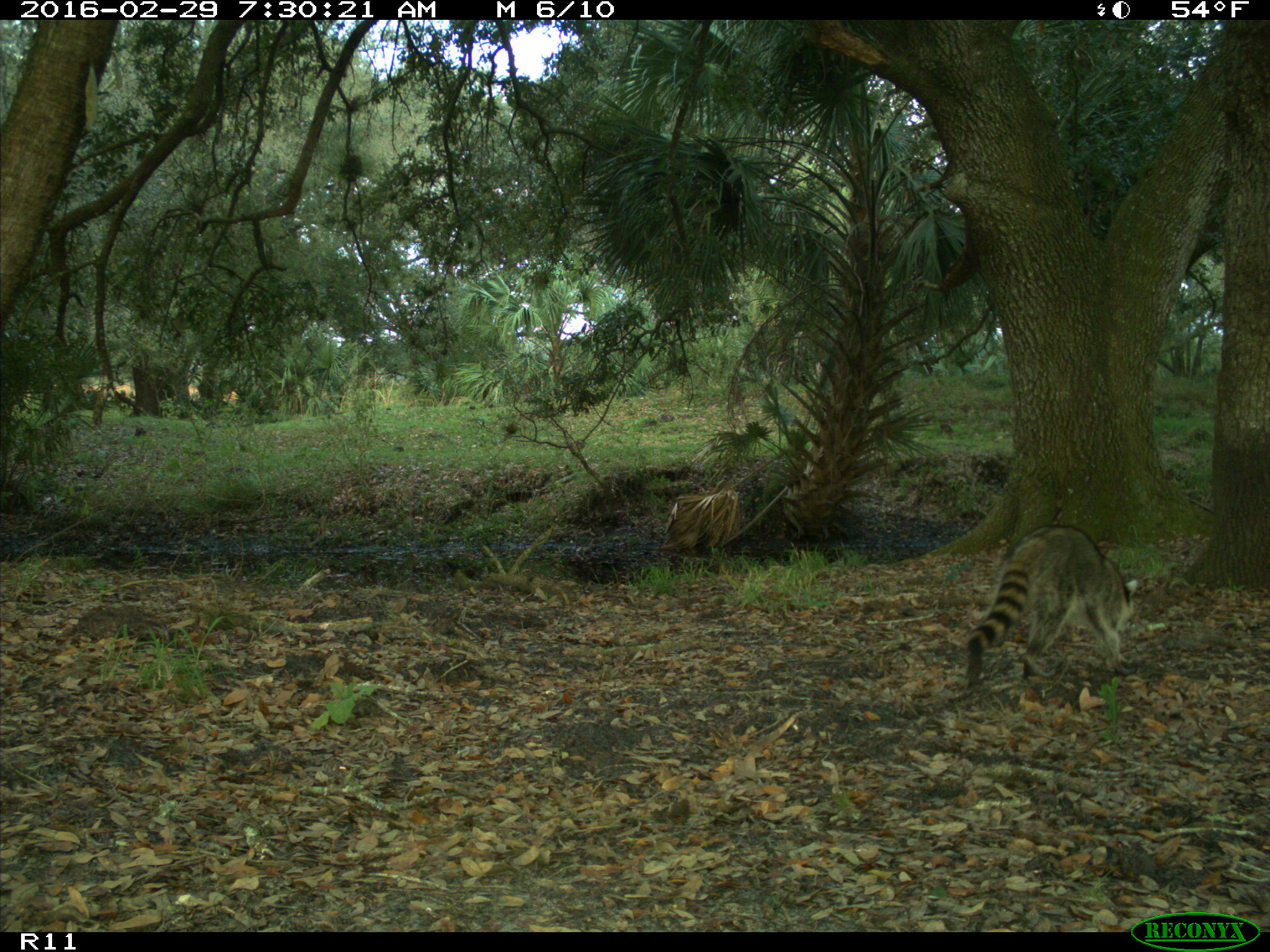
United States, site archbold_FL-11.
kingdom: Animalia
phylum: Chordata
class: Mammalia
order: Carnivora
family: Procyonidae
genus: Procyon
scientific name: Procyon lotor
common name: common raccoon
Procyon lotor (common raccoon).